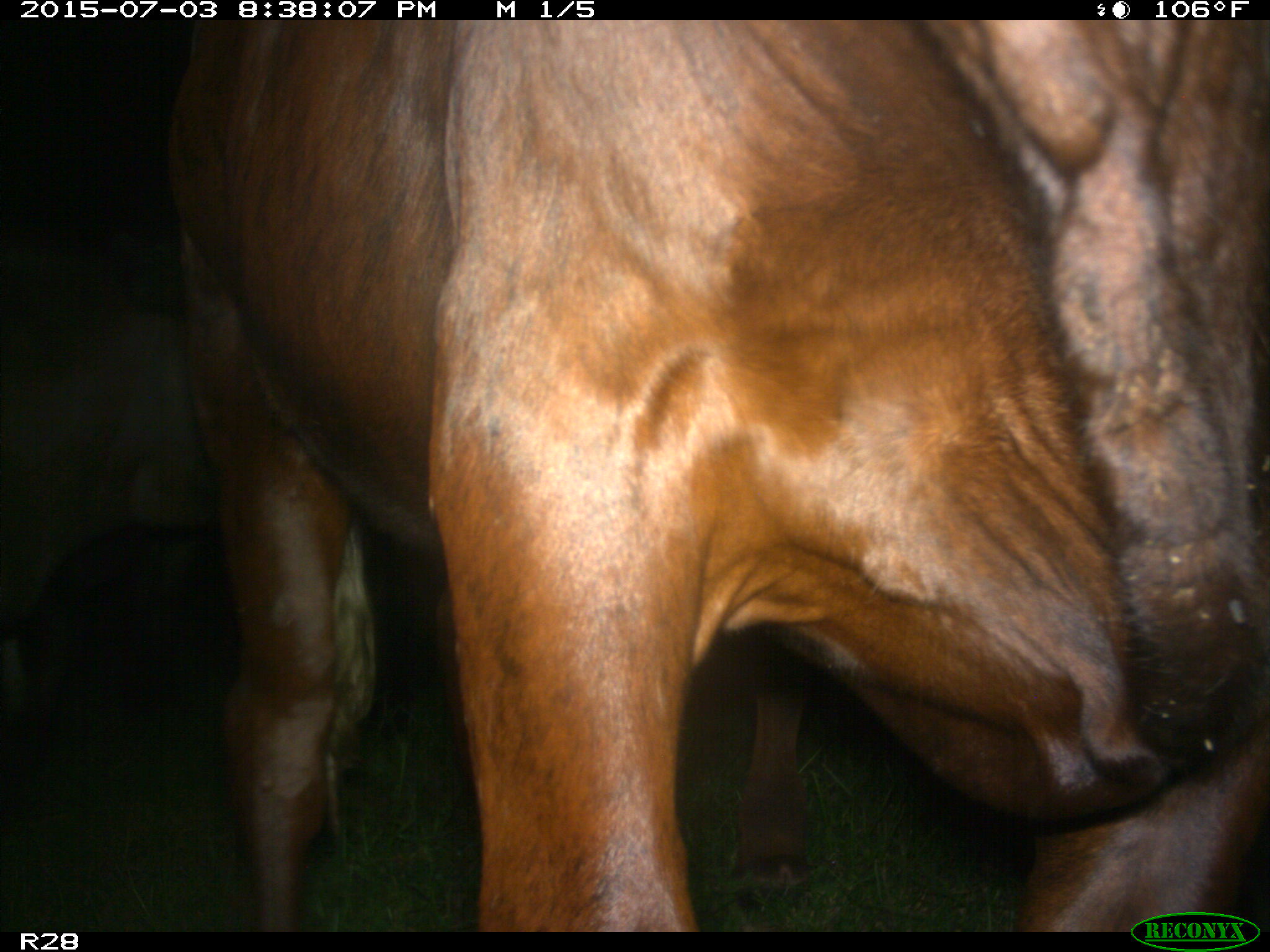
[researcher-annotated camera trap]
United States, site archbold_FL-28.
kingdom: Animalia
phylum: Chordata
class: Mammalia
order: Artiodactyla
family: Bovidae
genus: Bos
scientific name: Bos taurus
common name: domestic cow